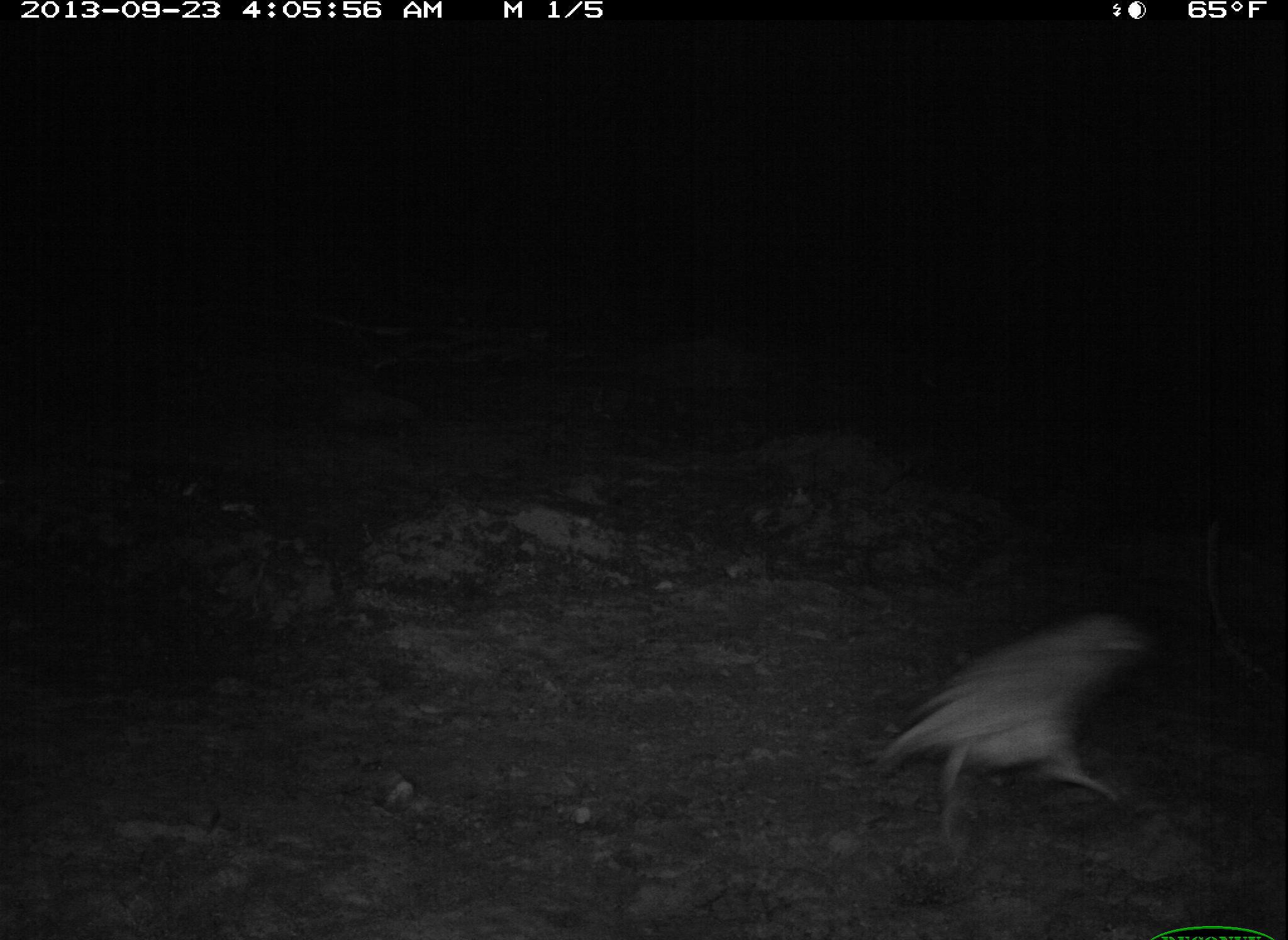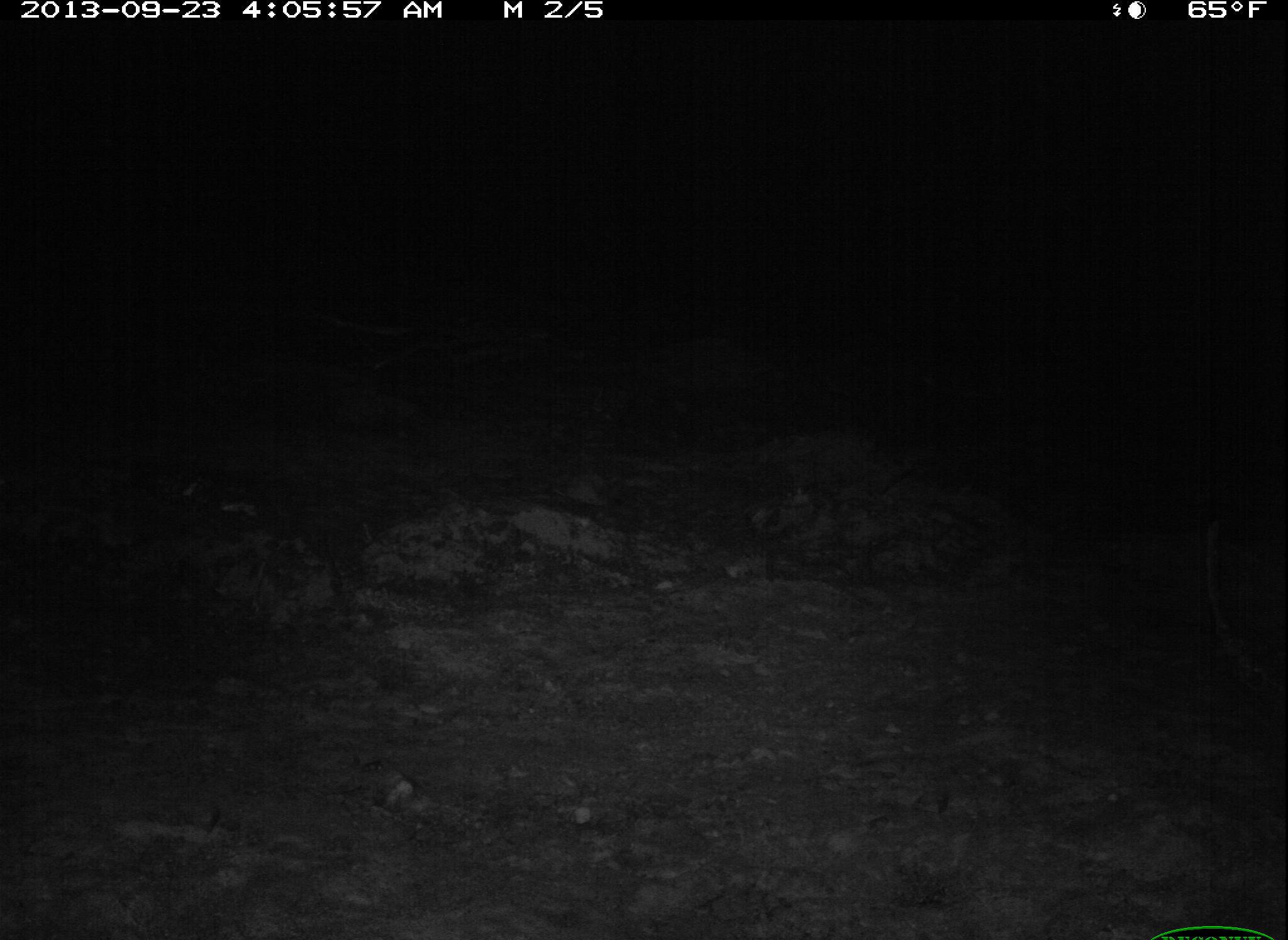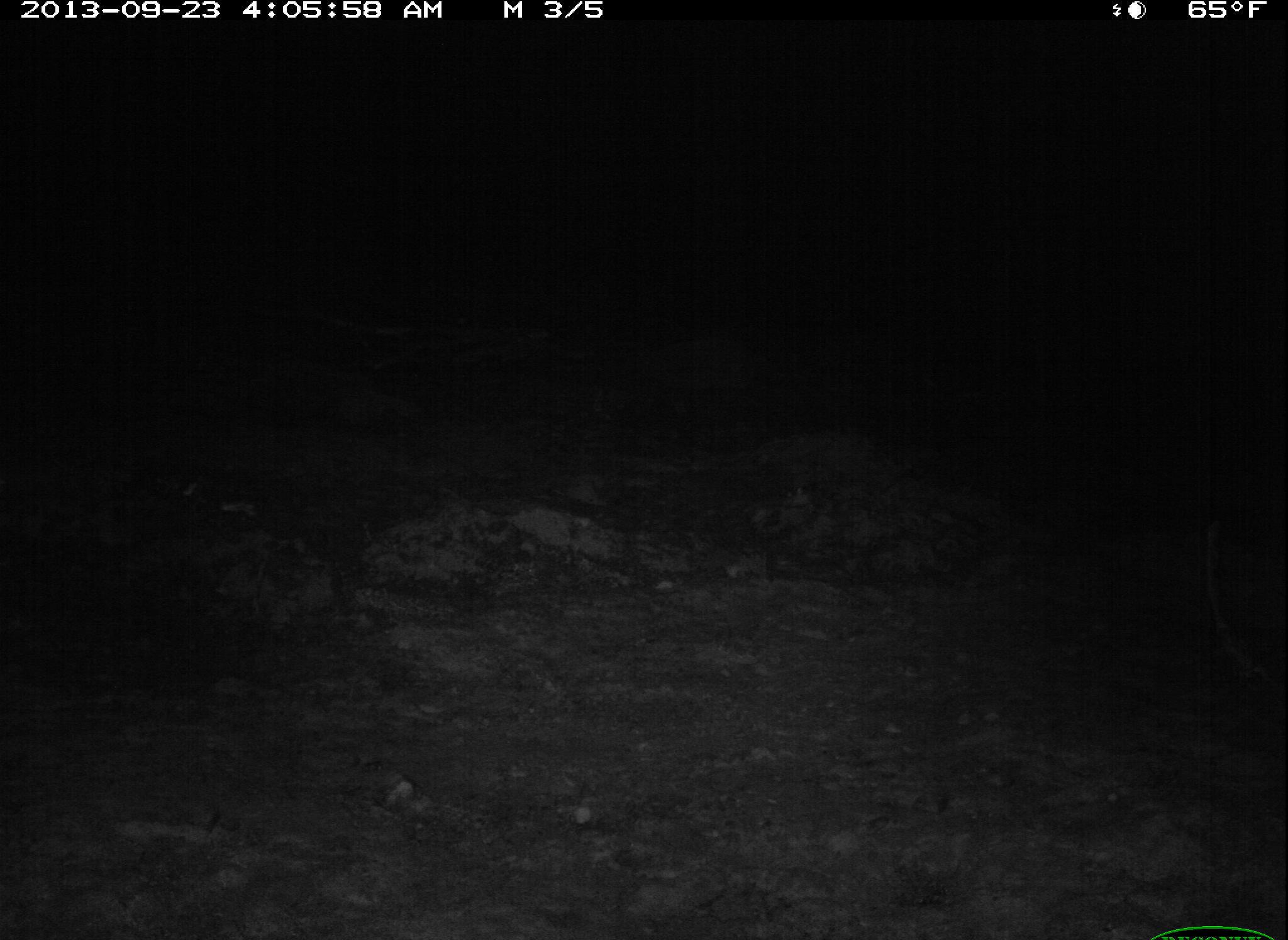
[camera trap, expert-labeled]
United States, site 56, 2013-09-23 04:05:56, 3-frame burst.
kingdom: Animalia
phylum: Chordata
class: Aves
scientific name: Aves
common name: bird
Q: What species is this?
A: Bird (Aves).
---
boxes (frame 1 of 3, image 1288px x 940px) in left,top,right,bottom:
bird: 868,614,1152,858